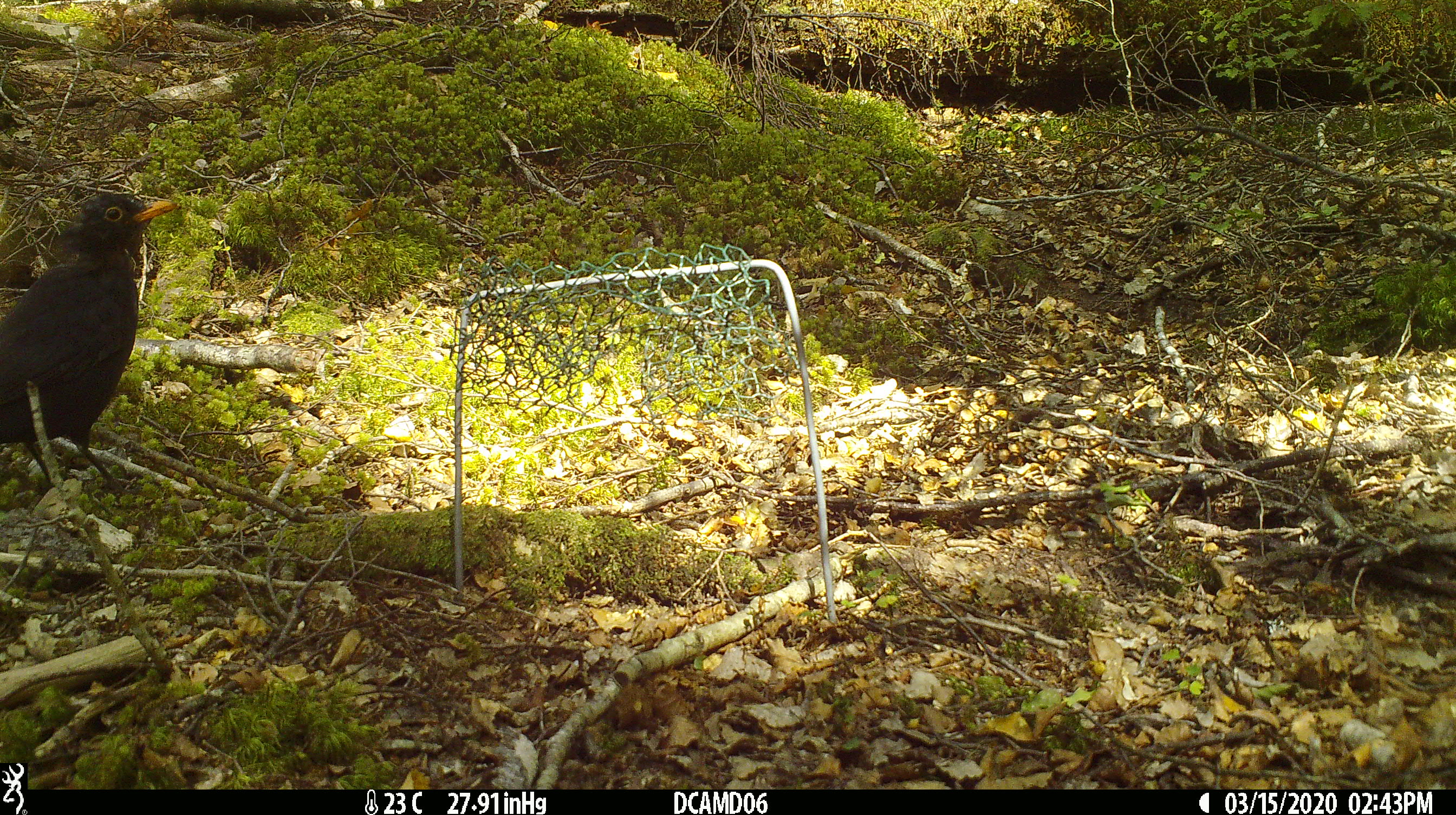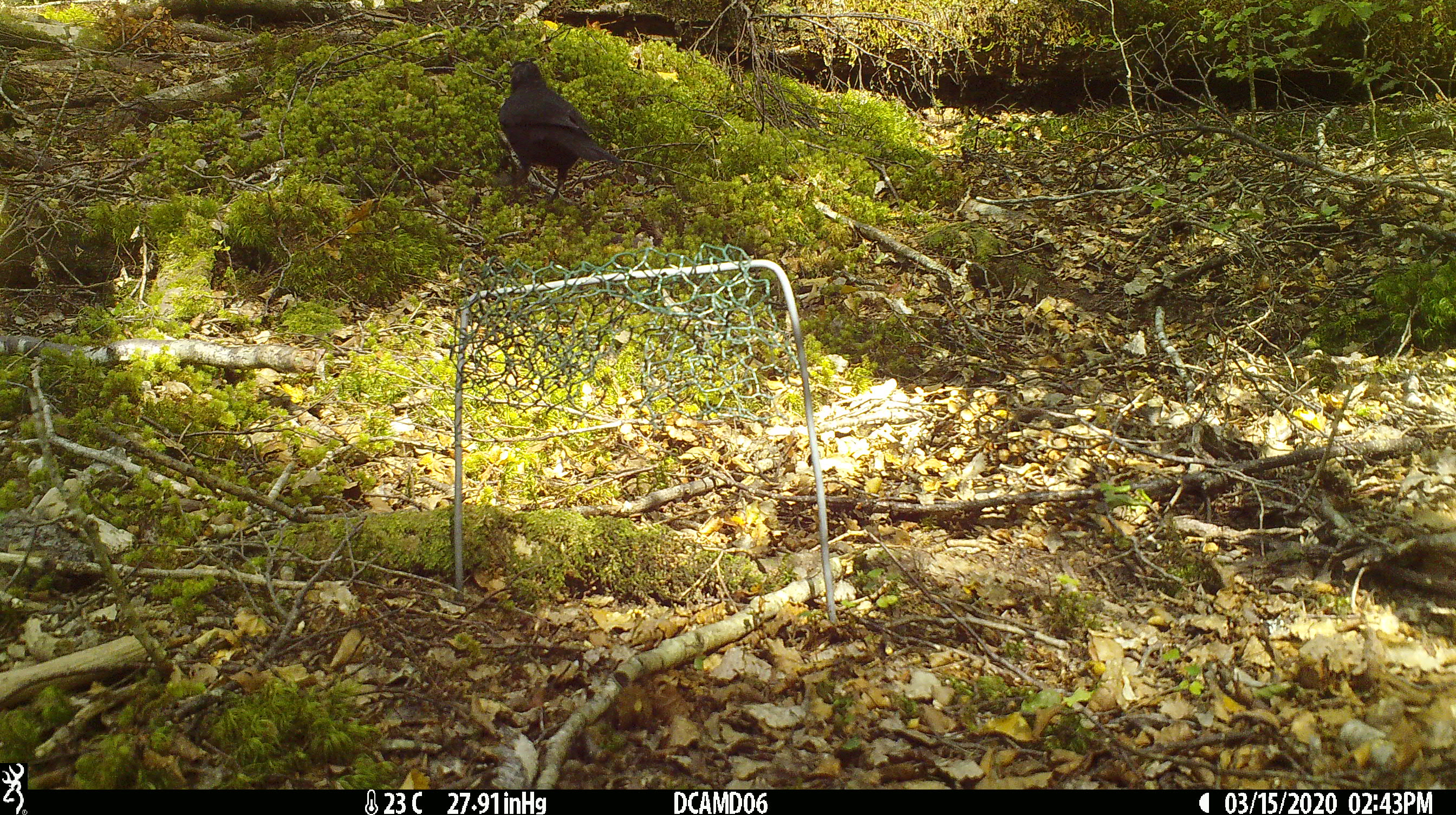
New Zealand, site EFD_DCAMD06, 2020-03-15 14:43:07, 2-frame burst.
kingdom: Animalia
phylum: Chordata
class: Aves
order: Passeriformes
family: Turdidae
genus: Turdus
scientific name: Turdus merula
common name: eurasian blackbird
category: blackbird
Blackbird (eurasian blackbird) (Turdus merula).